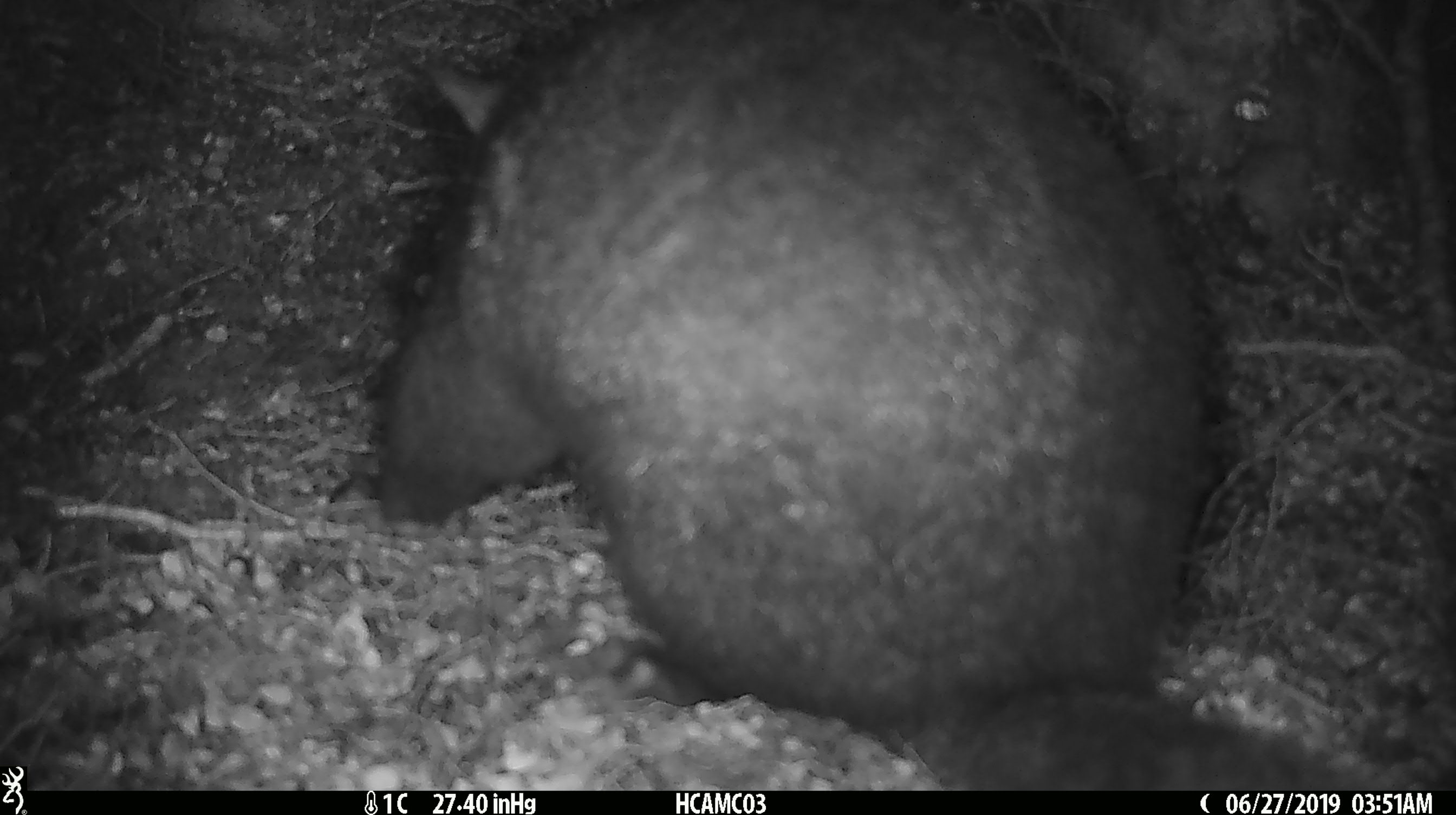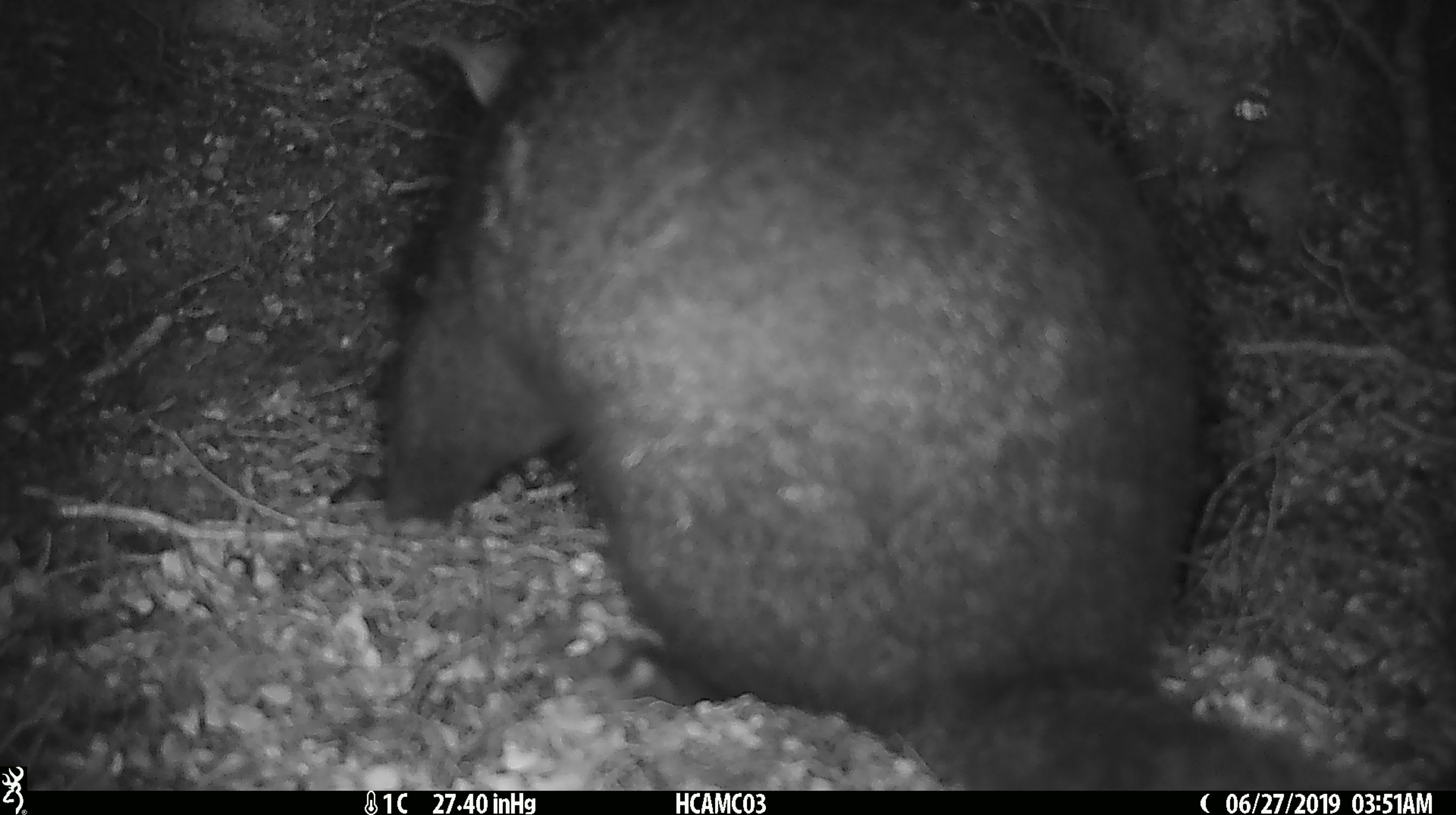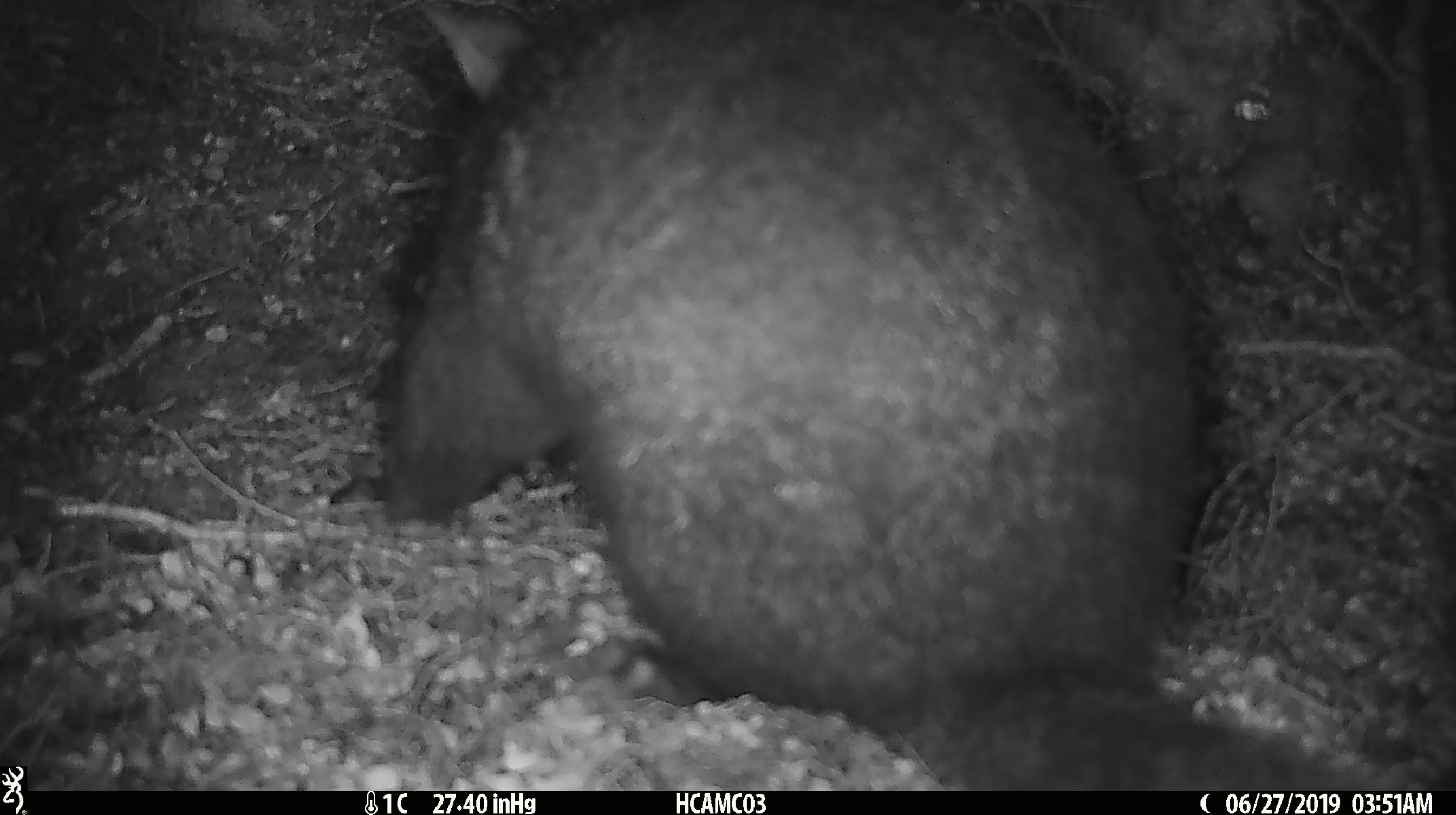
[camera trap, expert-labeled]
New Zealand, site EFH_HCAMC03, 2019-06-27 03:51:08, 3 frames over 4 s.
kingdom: Animalia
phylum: Chordata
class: Mammalia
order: Diprotodontia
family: Phalangeridae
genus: Trichosurus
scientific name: Trichosurus vulpecula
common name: common brushtail possum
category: possum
Possum (common brushtail possum) (Trichosurus vulpecula).